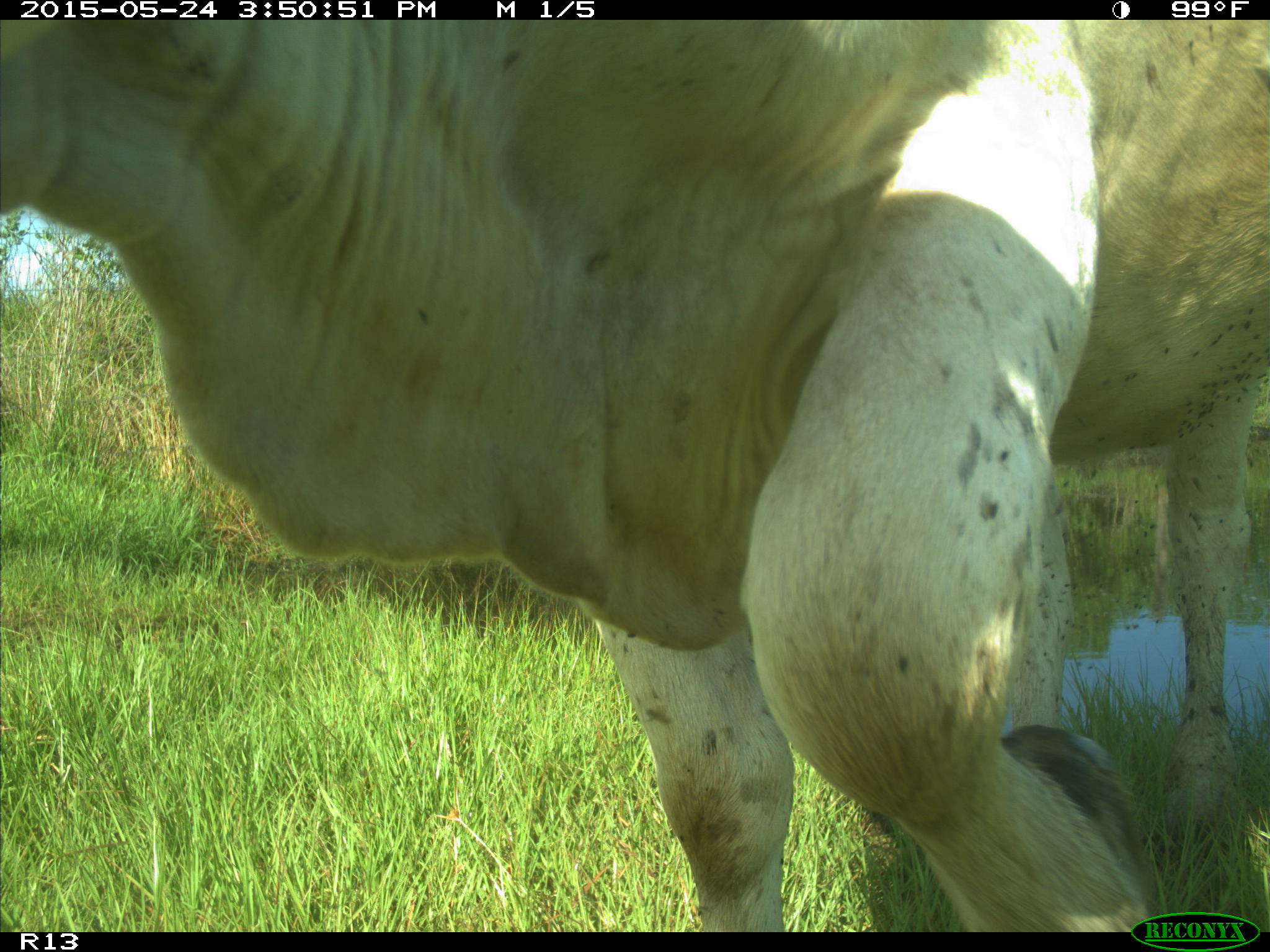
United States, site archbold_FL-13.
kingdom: Animalia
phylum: Chordata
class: Mammalia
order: Artiodactyla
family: Bovidae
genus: Bos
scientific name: Bos taurus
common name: domestic cow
Bos taurus (domestic cow).